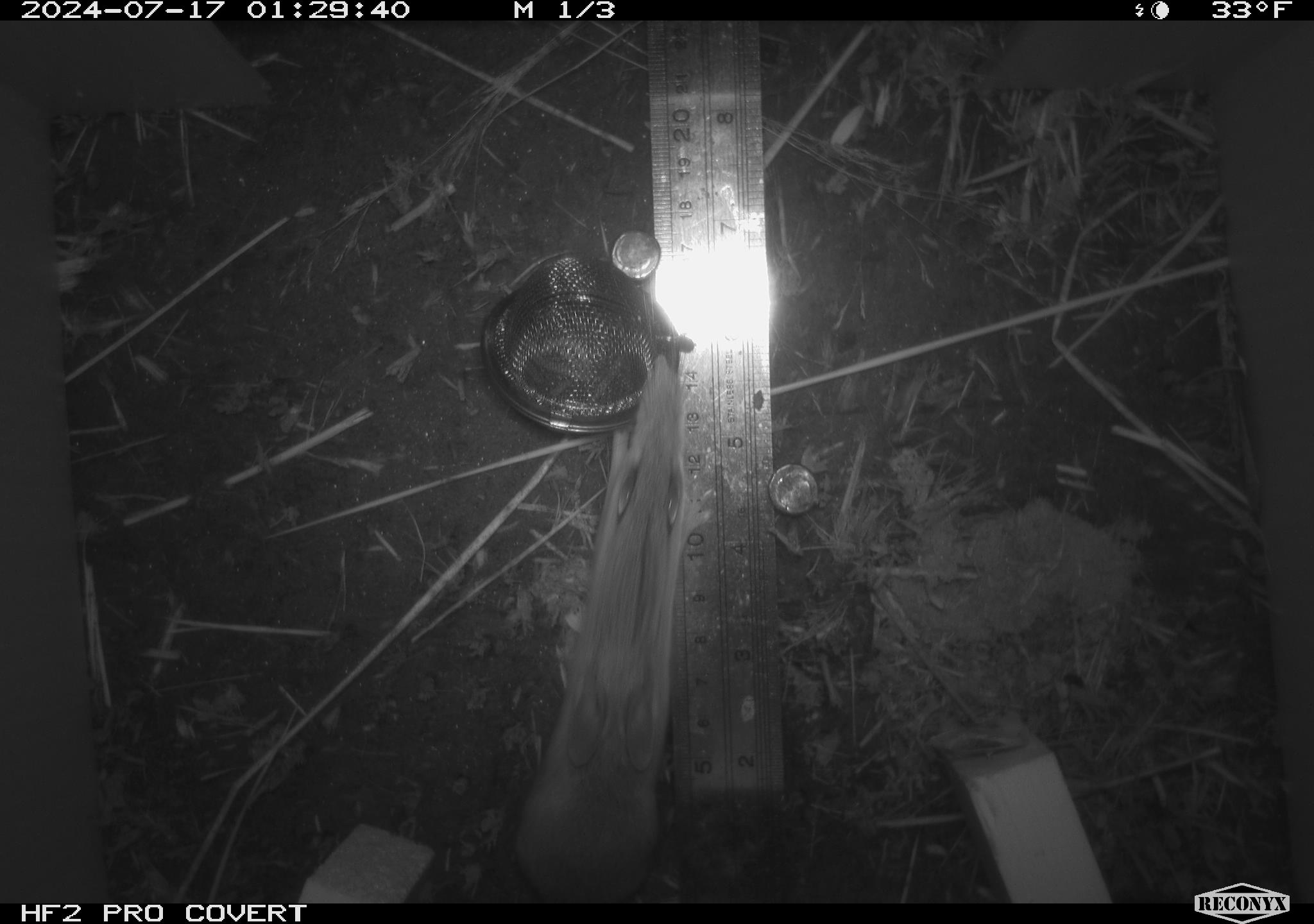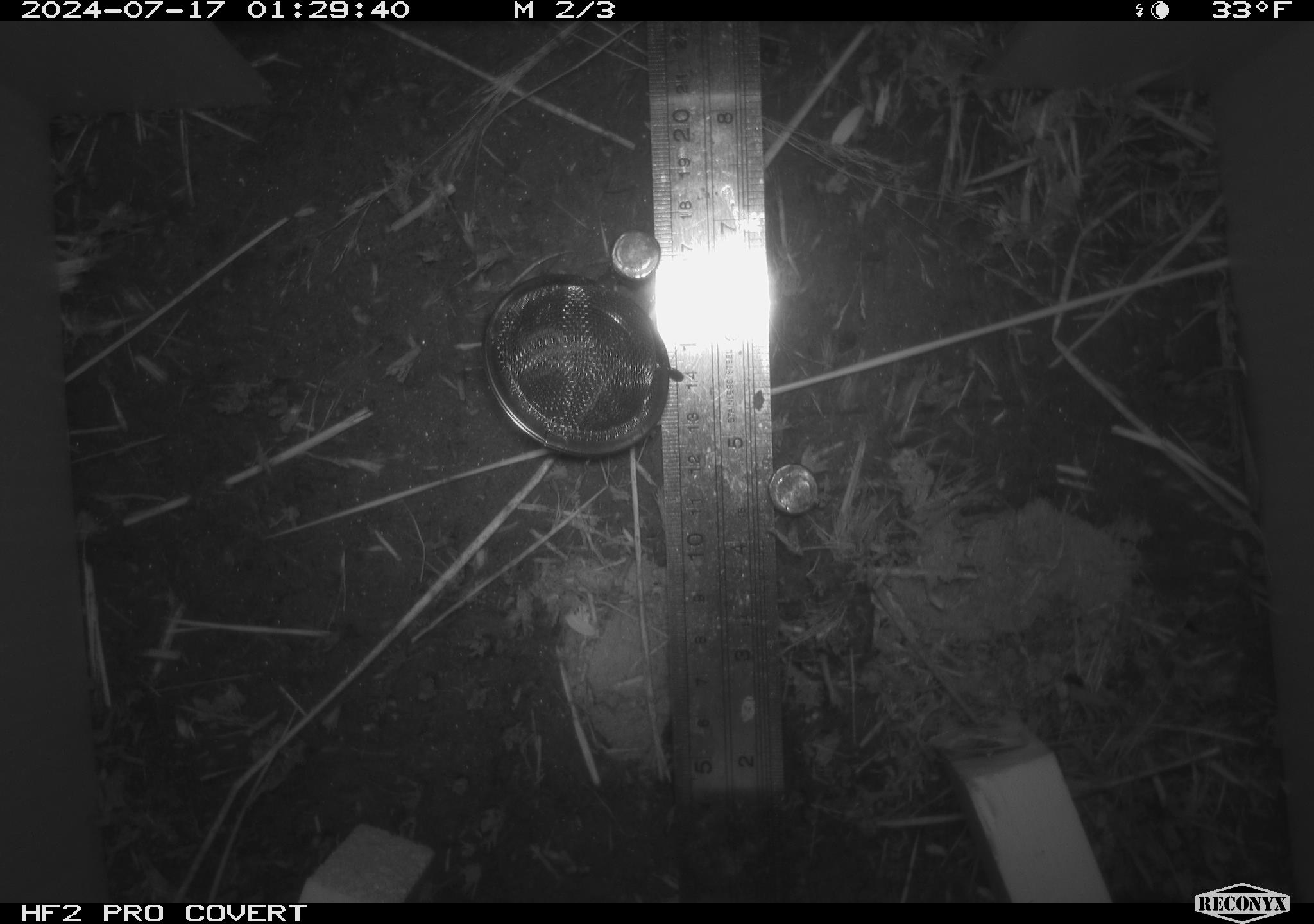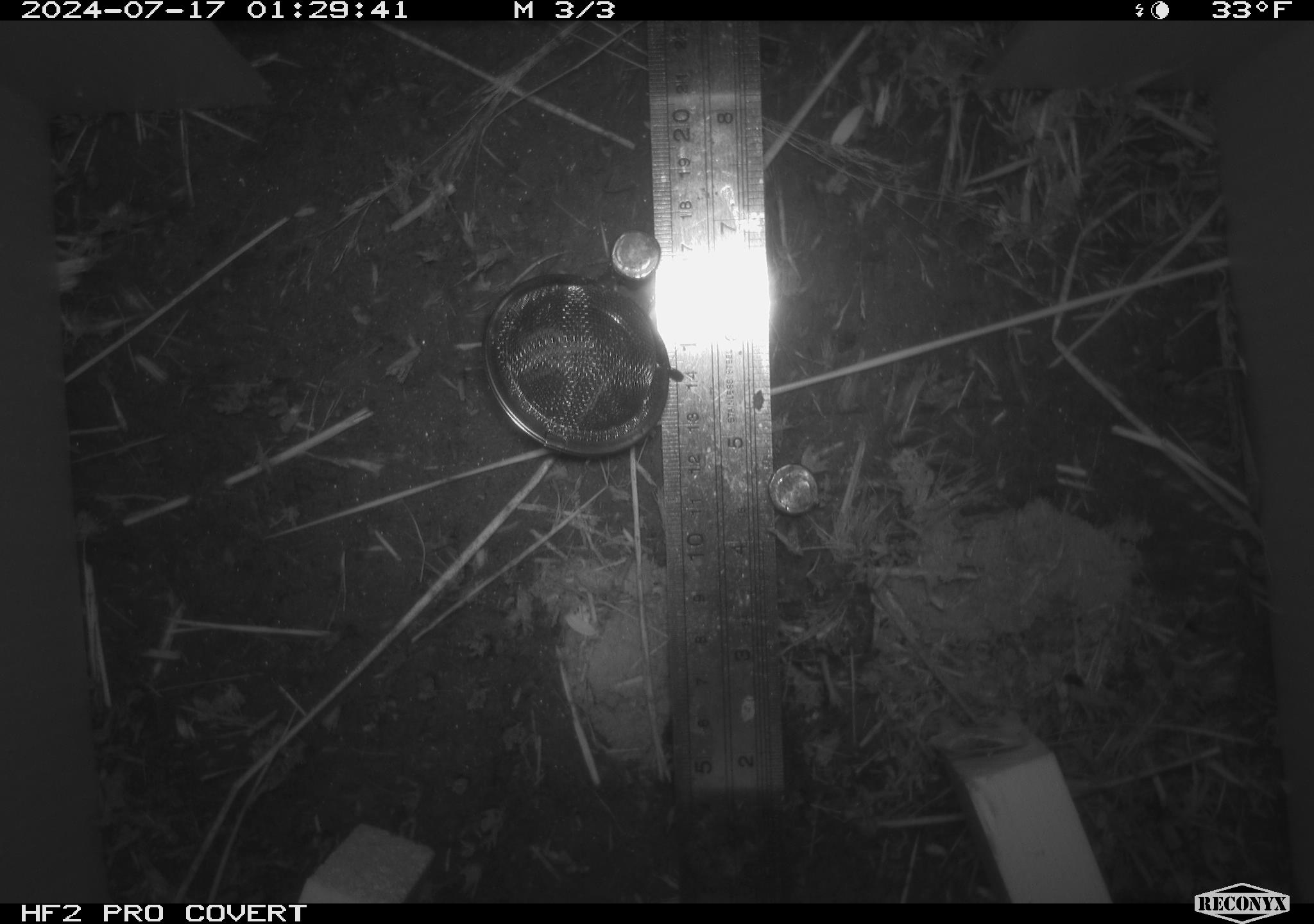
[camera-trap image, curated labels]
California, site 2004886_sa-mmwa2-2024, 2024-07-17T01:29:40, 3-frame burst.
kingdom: Animalia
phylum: Chordata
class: Mammalia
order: Rodentia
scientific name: Rodentia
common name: mouse species